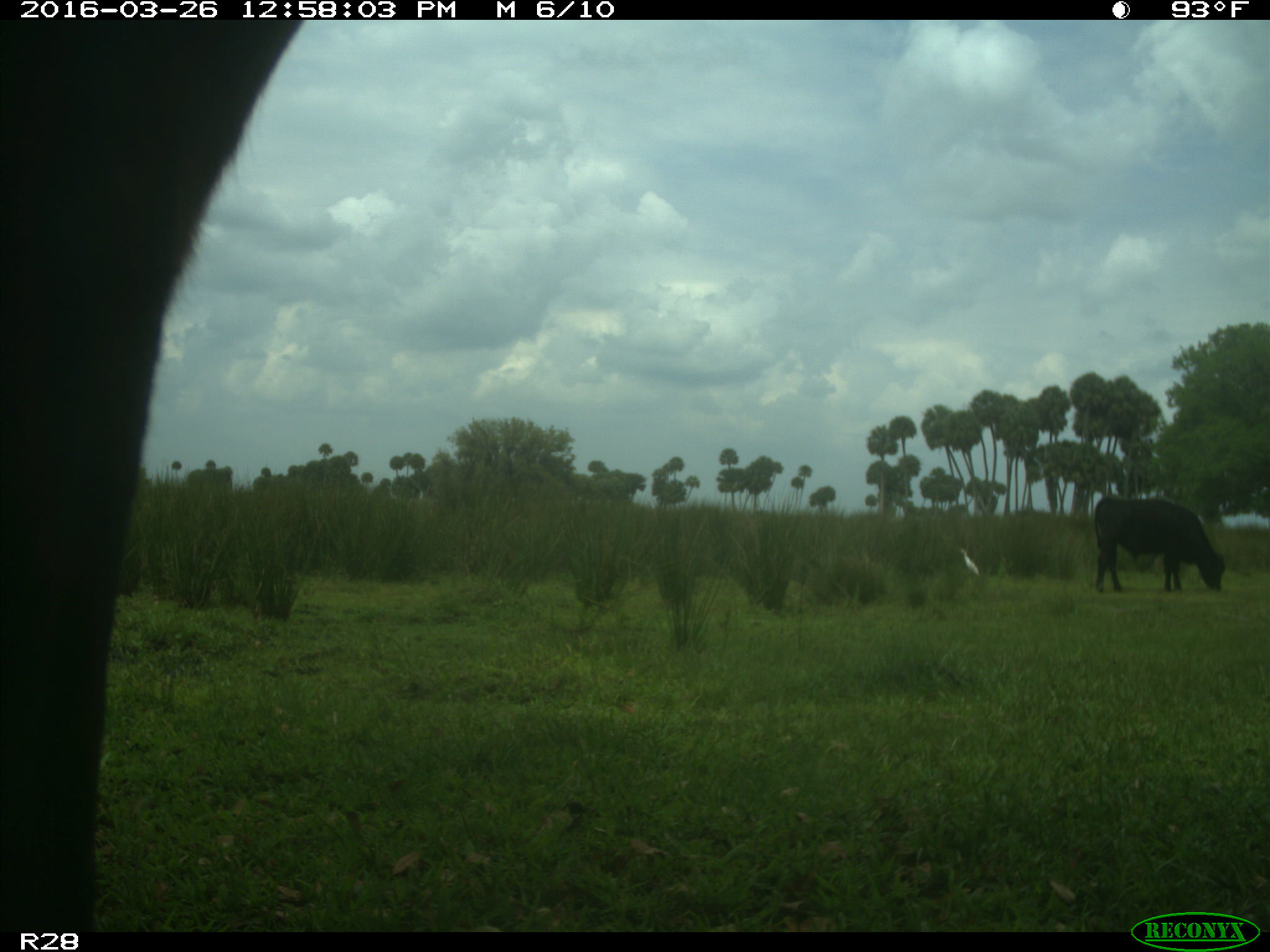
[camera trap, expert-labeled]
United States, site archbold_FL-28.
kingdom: Animalia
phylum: Chordata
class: Mammalia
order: Artiodactyla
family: Bovidae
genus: Bos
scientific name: Bos taurus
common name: domestic cow